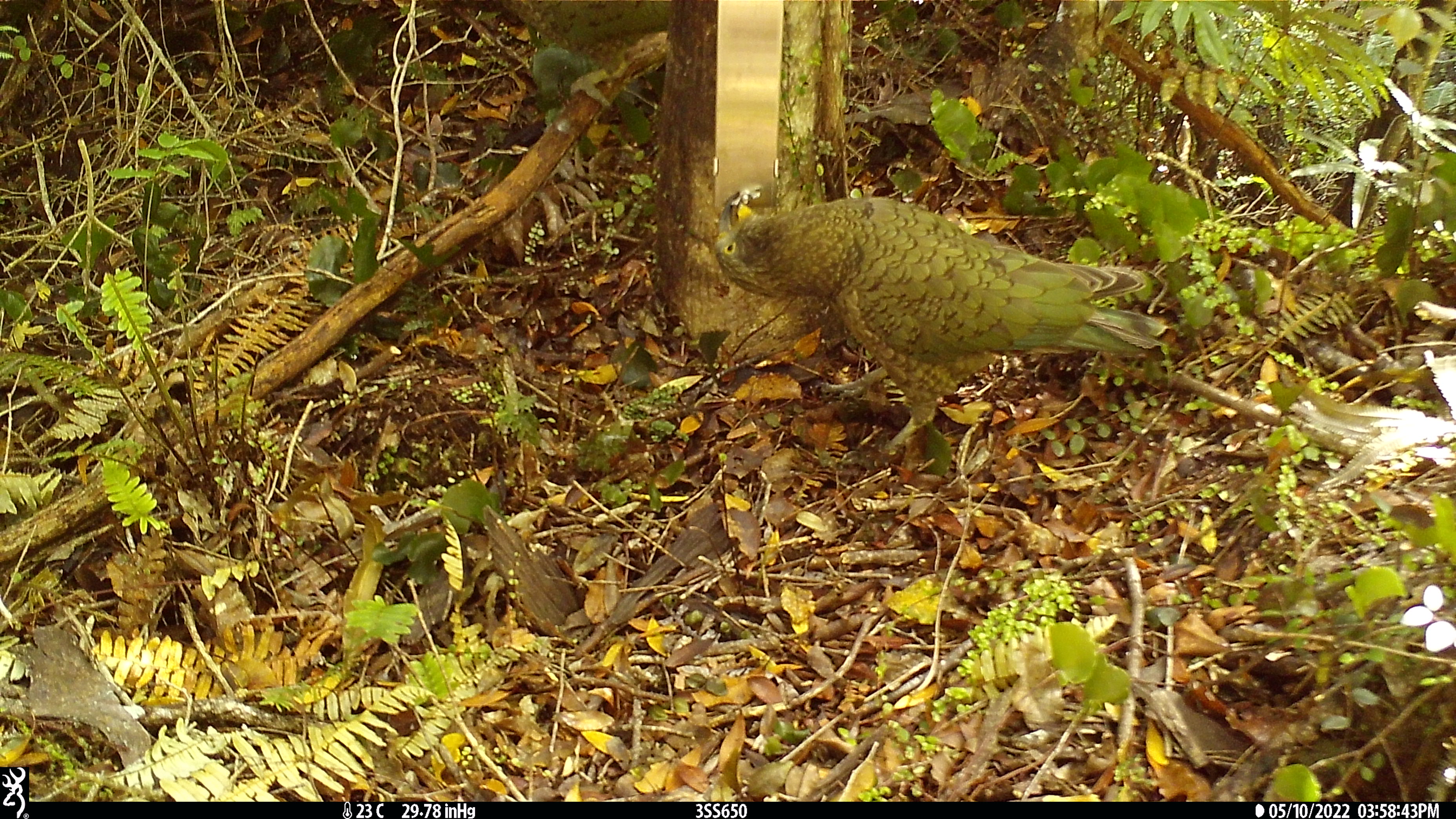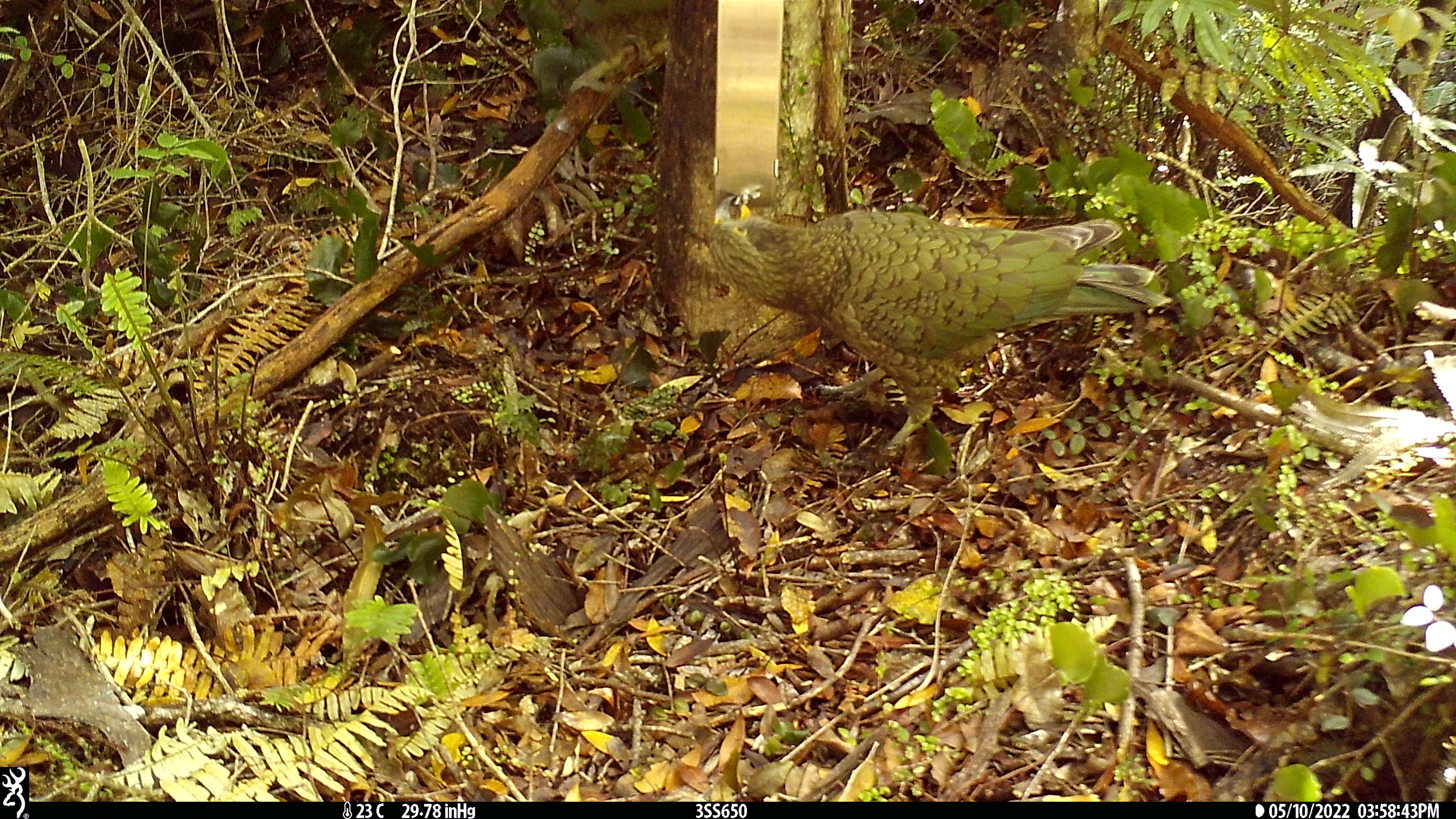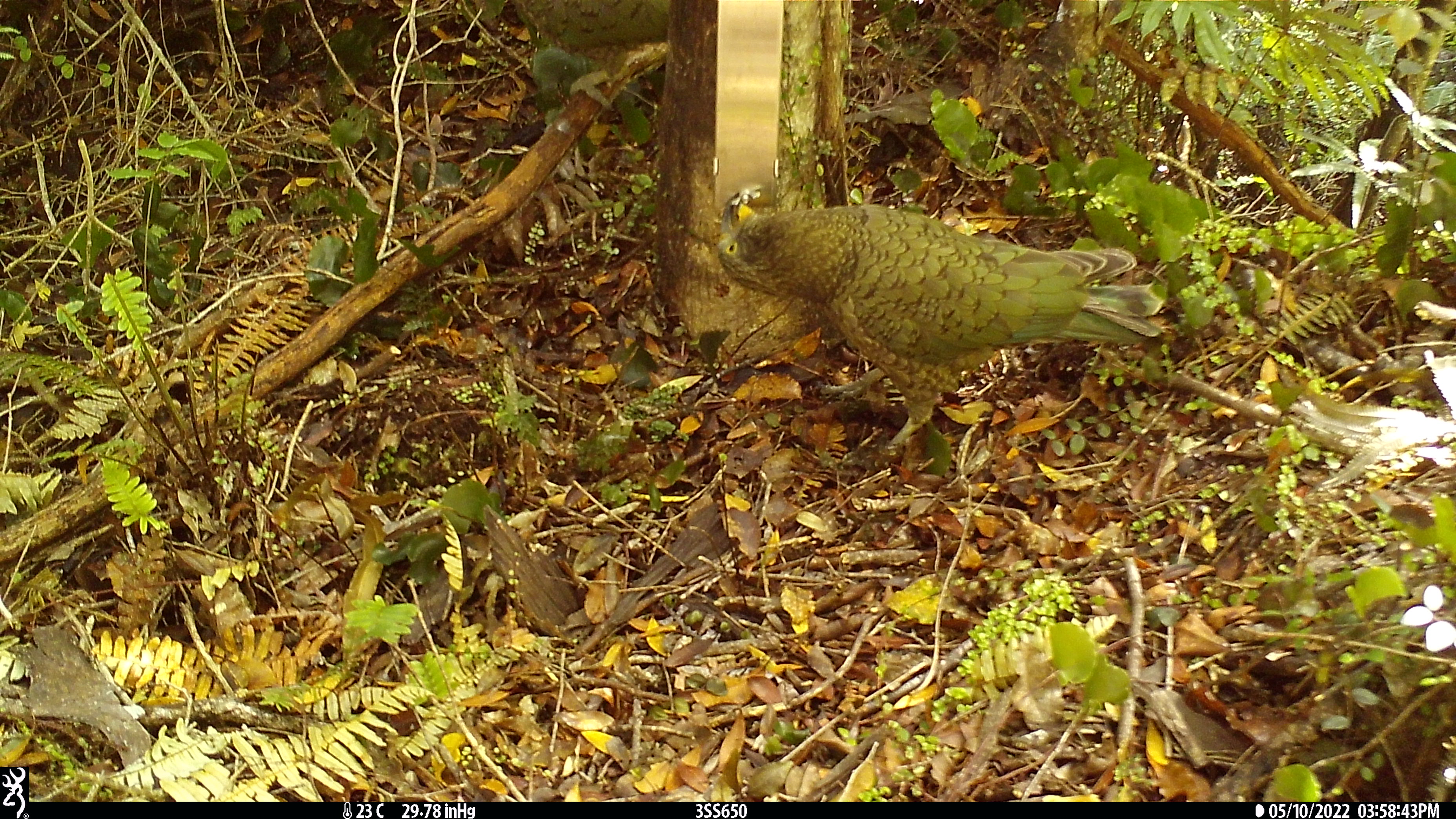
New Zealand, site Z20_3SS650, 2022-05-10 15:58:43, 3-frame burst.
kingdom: Animalia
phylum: Chordata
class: Aves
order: Psittaciformes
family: Strigopidae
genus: Nestor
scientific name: Nestor notabilis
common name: kea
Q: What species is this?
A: Kea (Nestor notabilis).